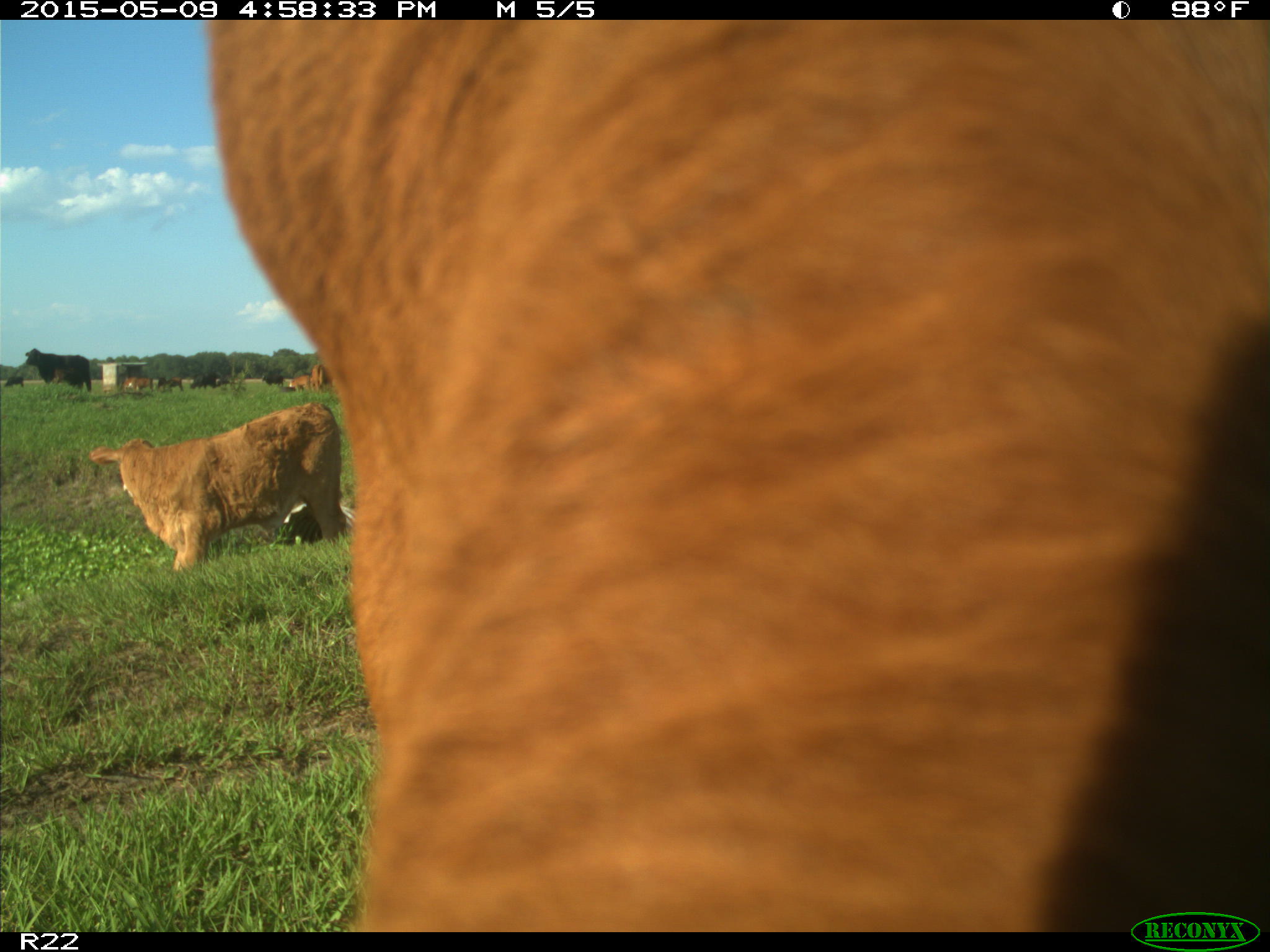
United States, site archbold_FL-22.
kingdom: Animalia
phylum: Chordata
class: Mammalia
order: Artiodactyla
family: Bovidae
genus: Bos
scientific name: Bos taurus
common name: domestic cow